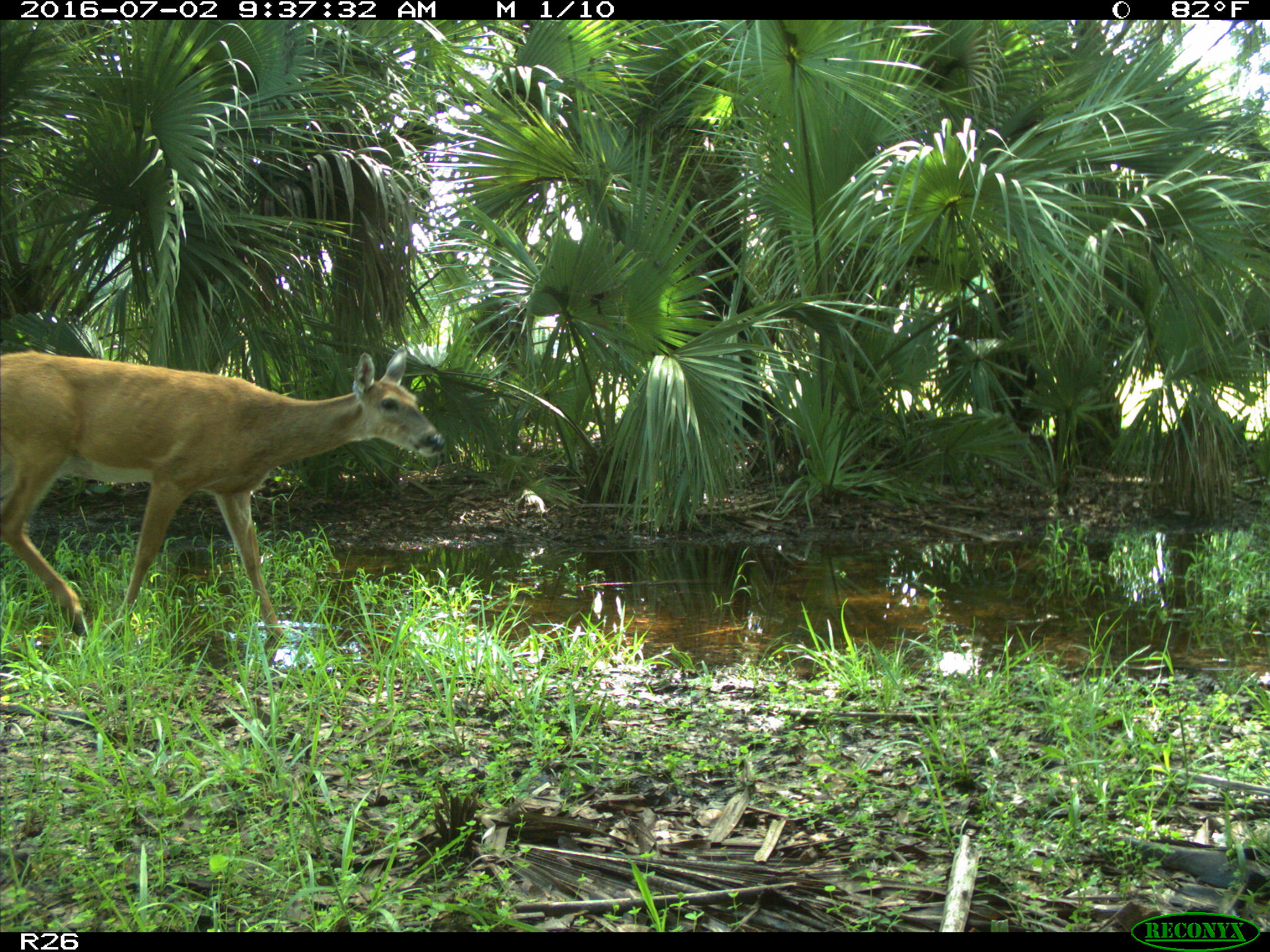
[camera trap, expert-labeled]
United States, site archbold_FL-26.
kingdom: Animalia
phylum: Chordata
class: Mammalia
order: Artiodactyla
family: Cervidae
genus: Odocoileus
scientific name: Odocoileus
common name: deer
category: unidentified deer